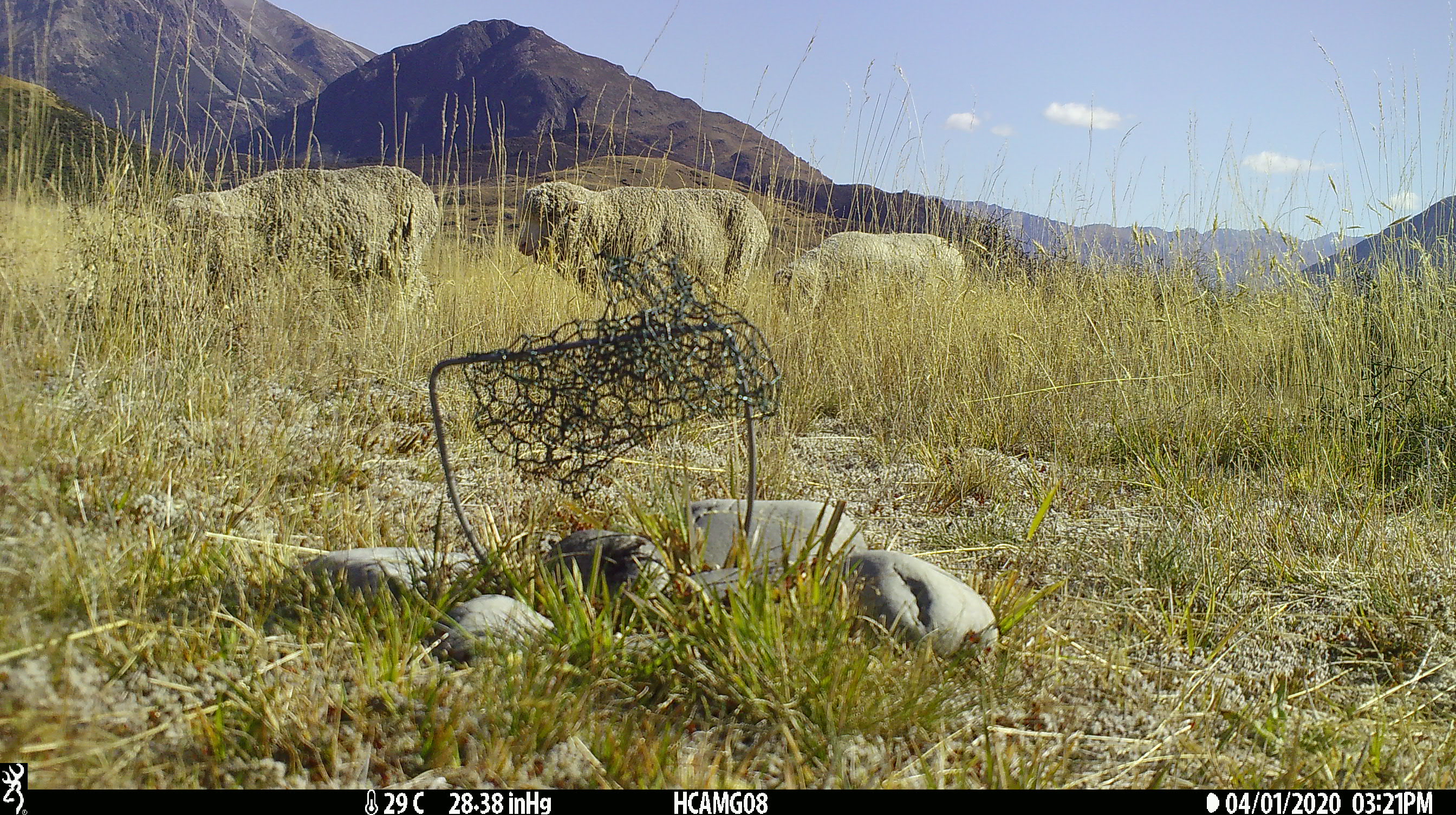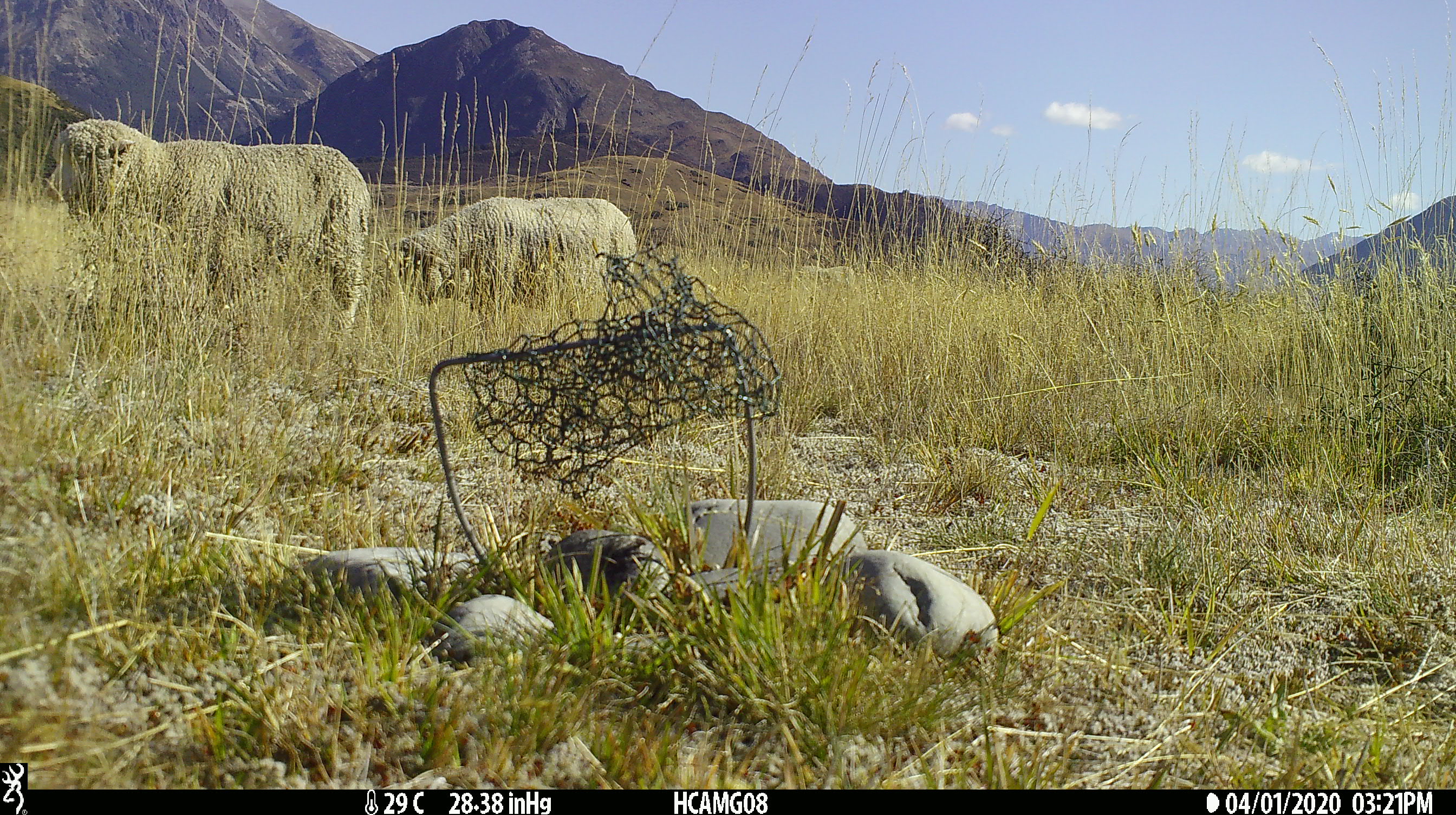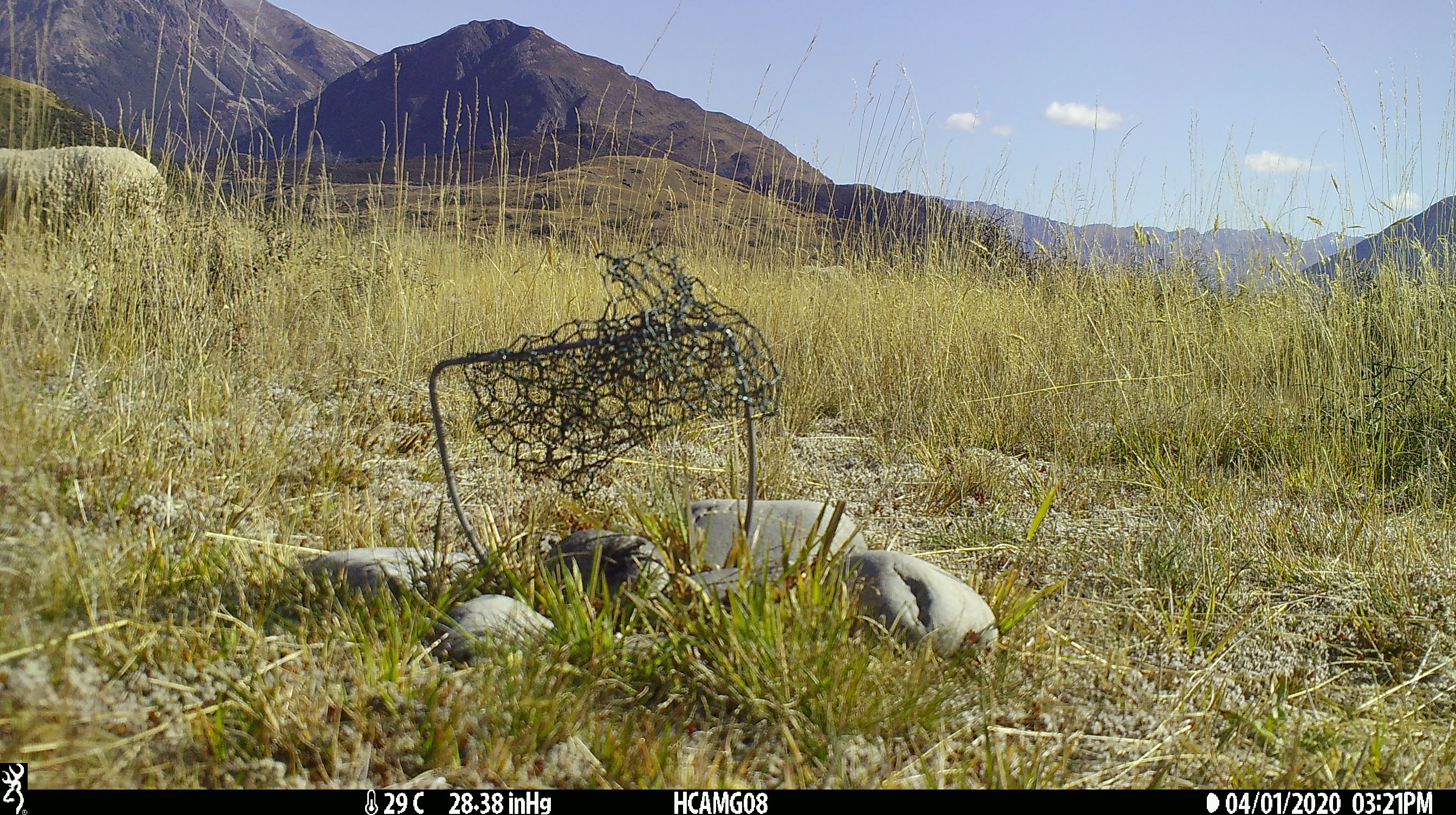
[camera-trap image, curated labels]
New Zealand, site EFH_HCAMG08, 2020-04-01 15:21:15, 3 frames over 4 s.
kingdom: Animalia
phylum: Chordata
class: Mammalia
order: Artiodactyla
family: Bovidae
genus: Ovis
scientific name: Ovis aries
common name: domestic sheep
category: sheep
Sheep (domestic sheep) (Ovis aries).